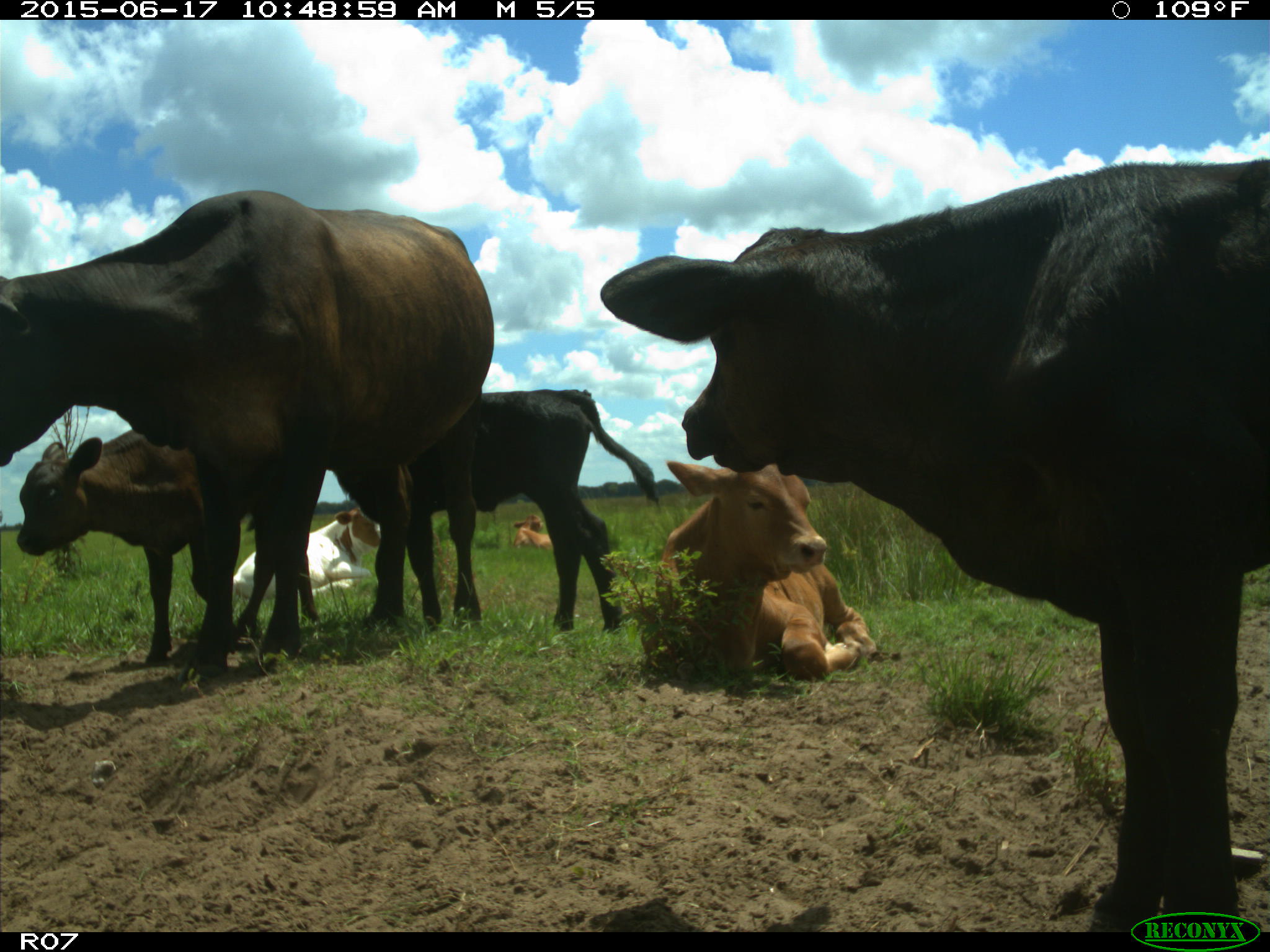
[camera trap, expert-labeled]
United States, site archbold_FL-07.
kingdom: Animalia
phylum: Chordata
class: Mammalia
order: Artiodactyla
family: Bovidae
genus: Bos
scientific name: Bos taurus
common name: domestic cow